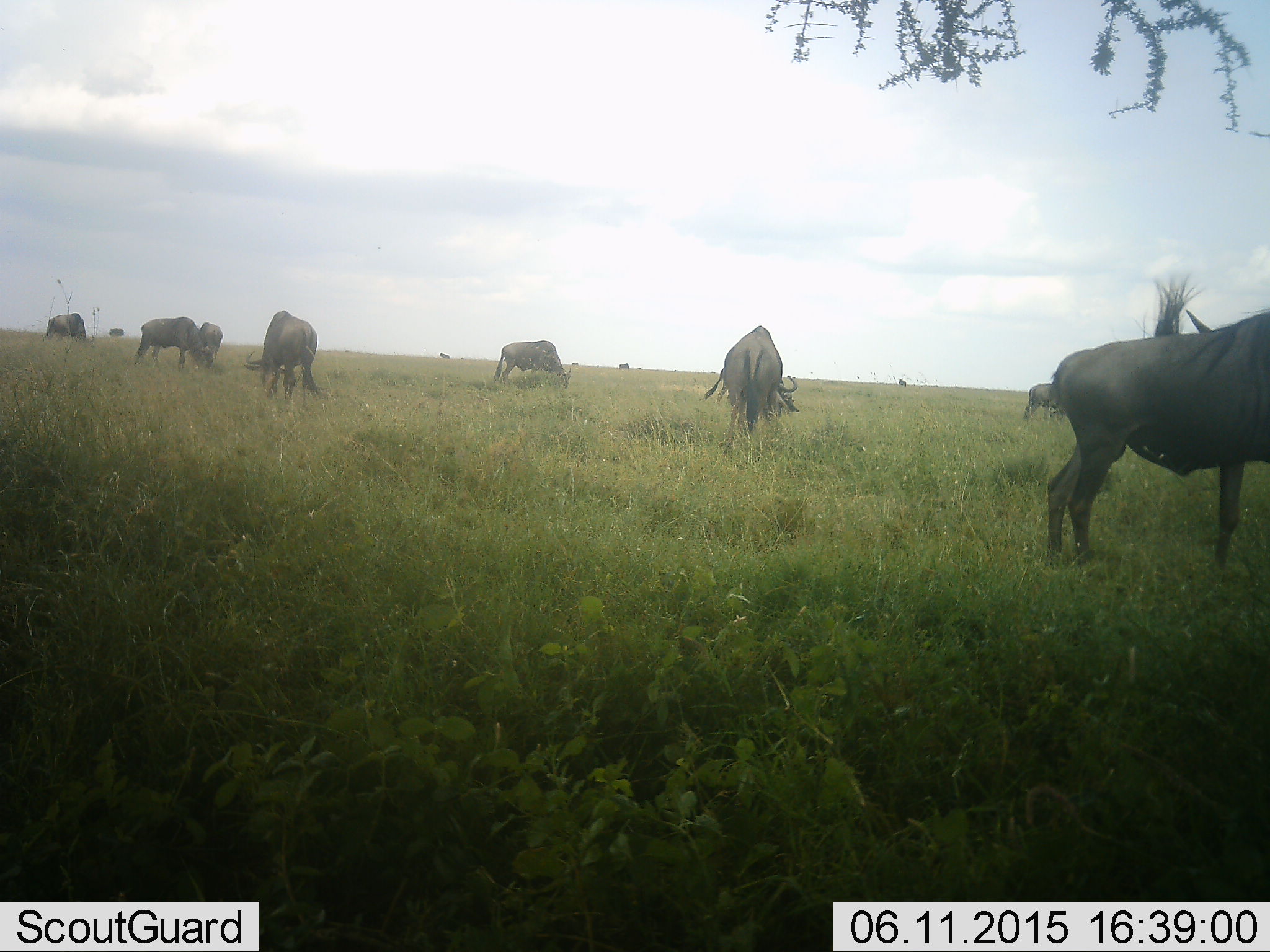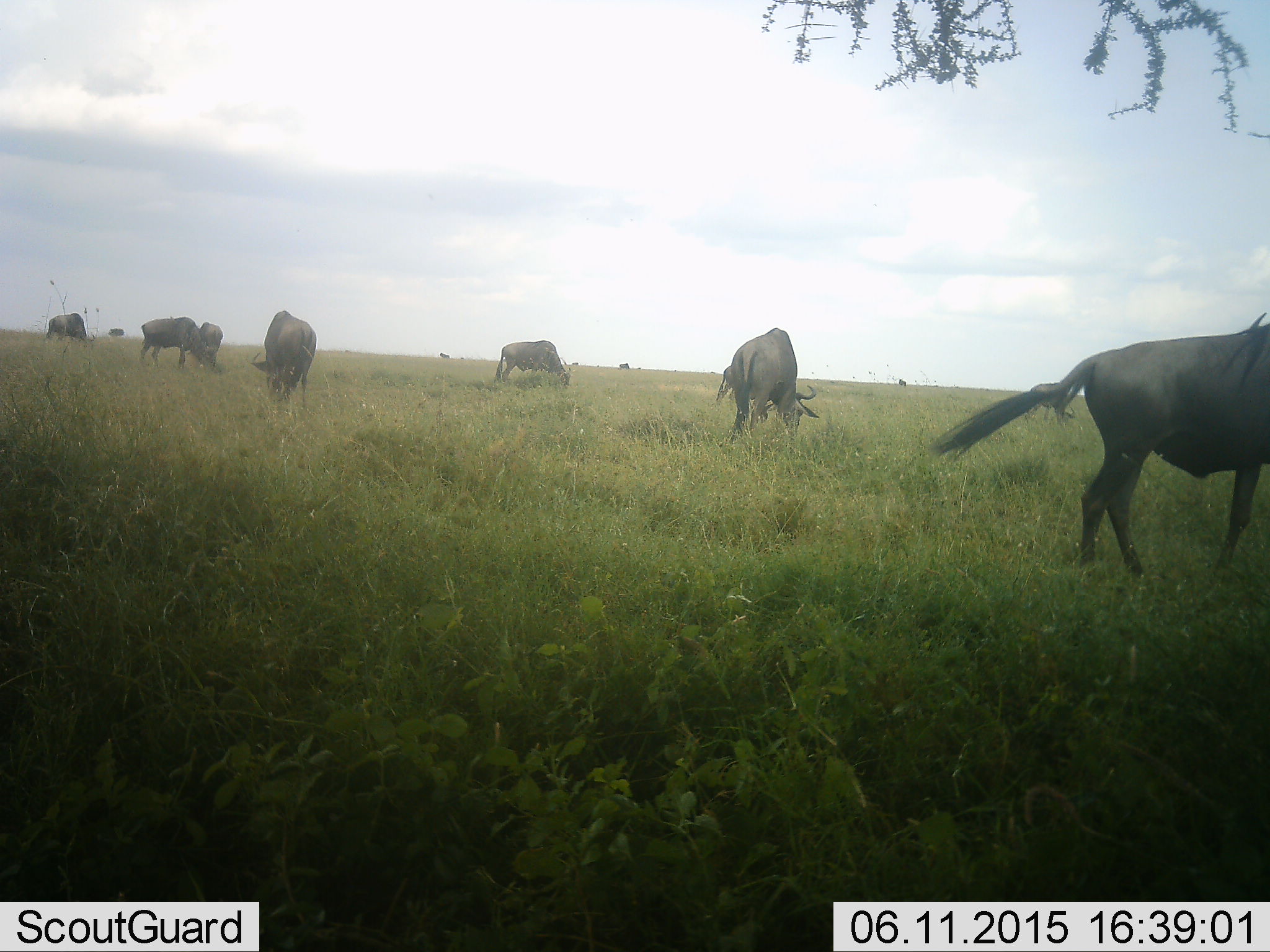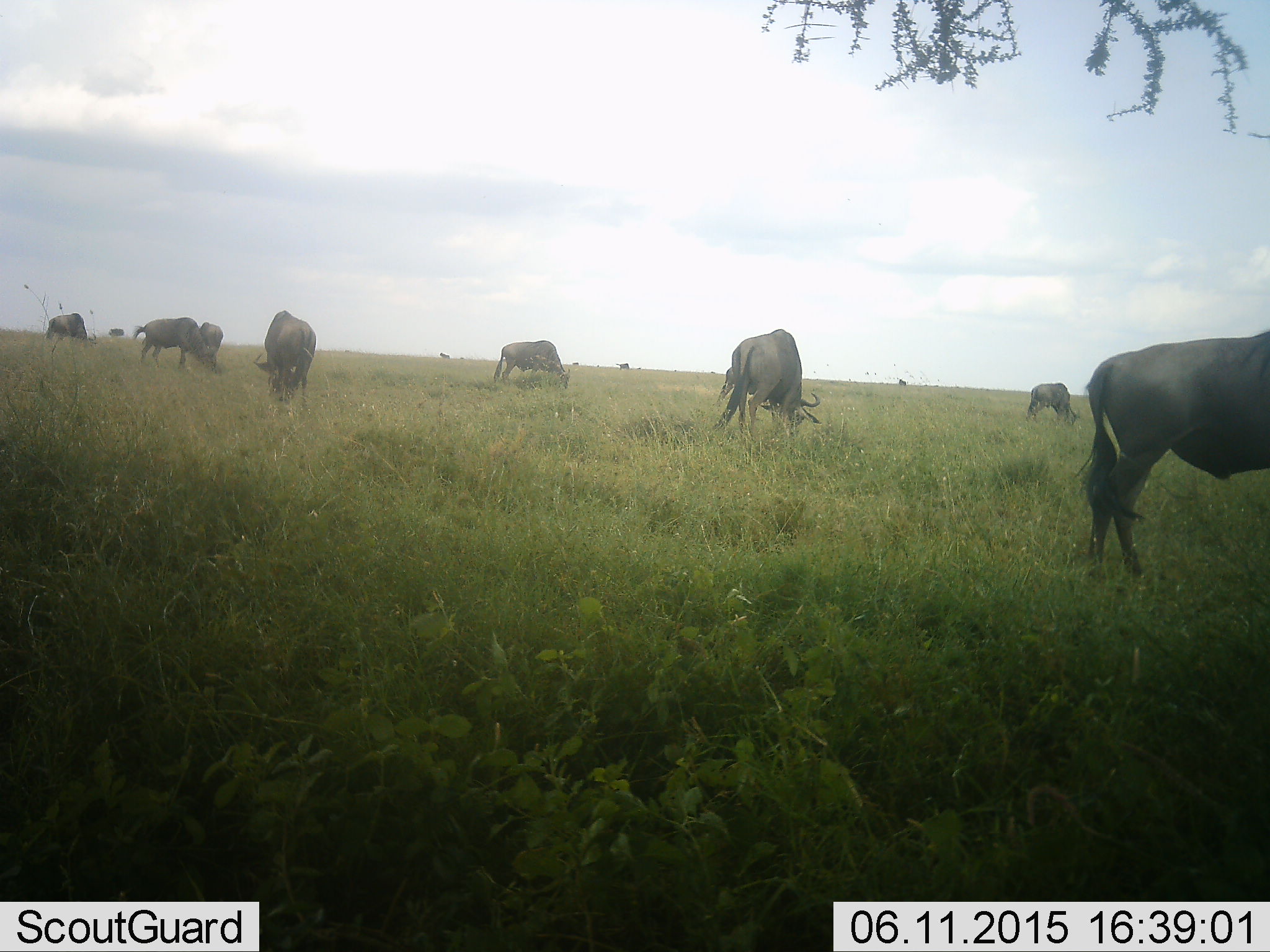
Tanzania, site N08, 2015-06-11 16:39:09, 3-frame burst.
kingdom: Animalia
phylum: Chordata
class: Mammalia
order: Artiodactyla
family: Bovidae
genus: Connochaetes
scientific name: Connochaetes taurinus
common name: blue wildebeest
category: wildebeest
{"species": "wildebeest (blue wildebeest) (Connochaetes taurinus)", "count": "8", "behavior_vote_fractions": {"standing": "40%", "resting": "0%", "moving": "40%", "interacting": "0%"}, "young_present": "0%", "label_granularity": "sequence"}